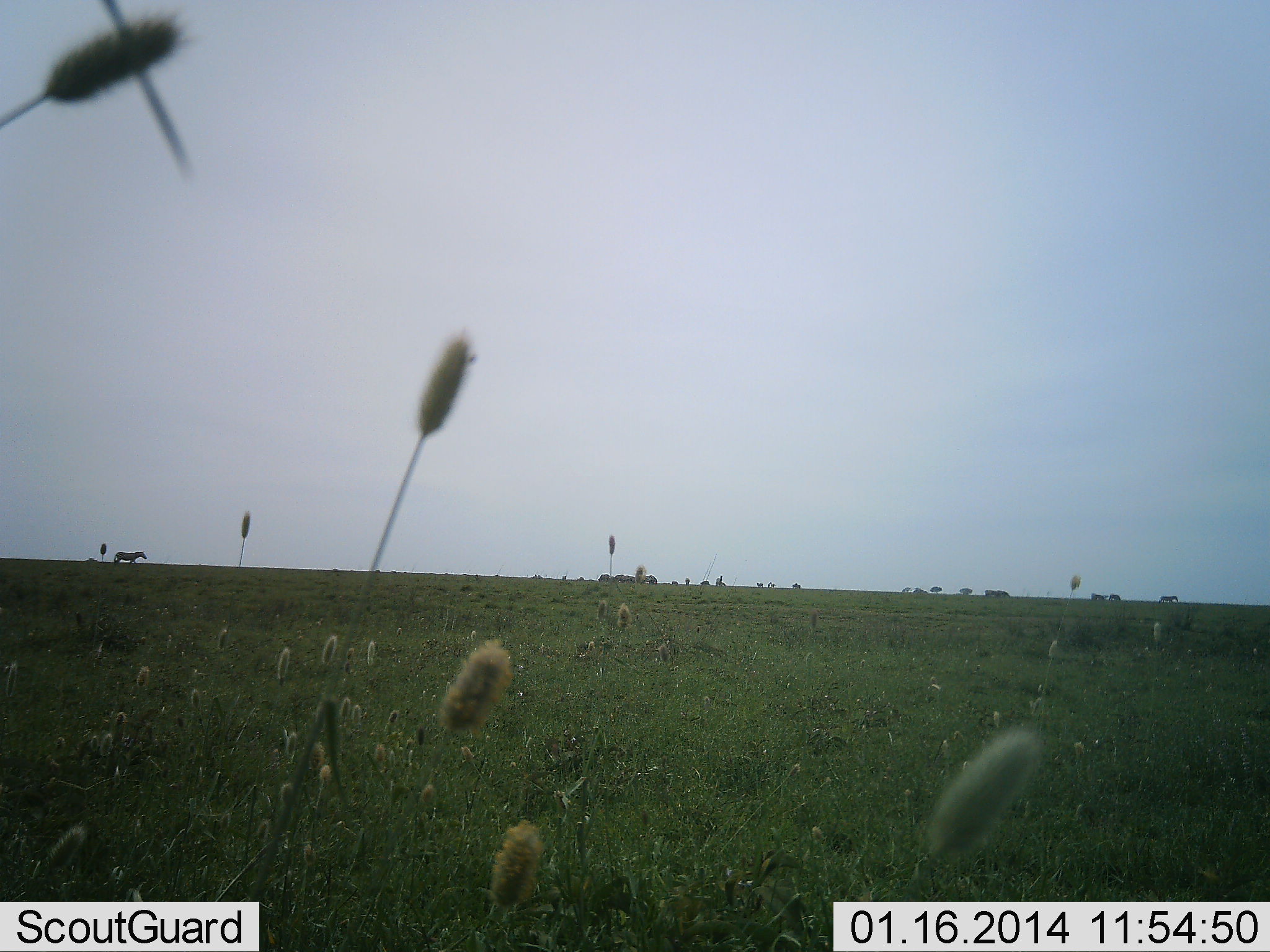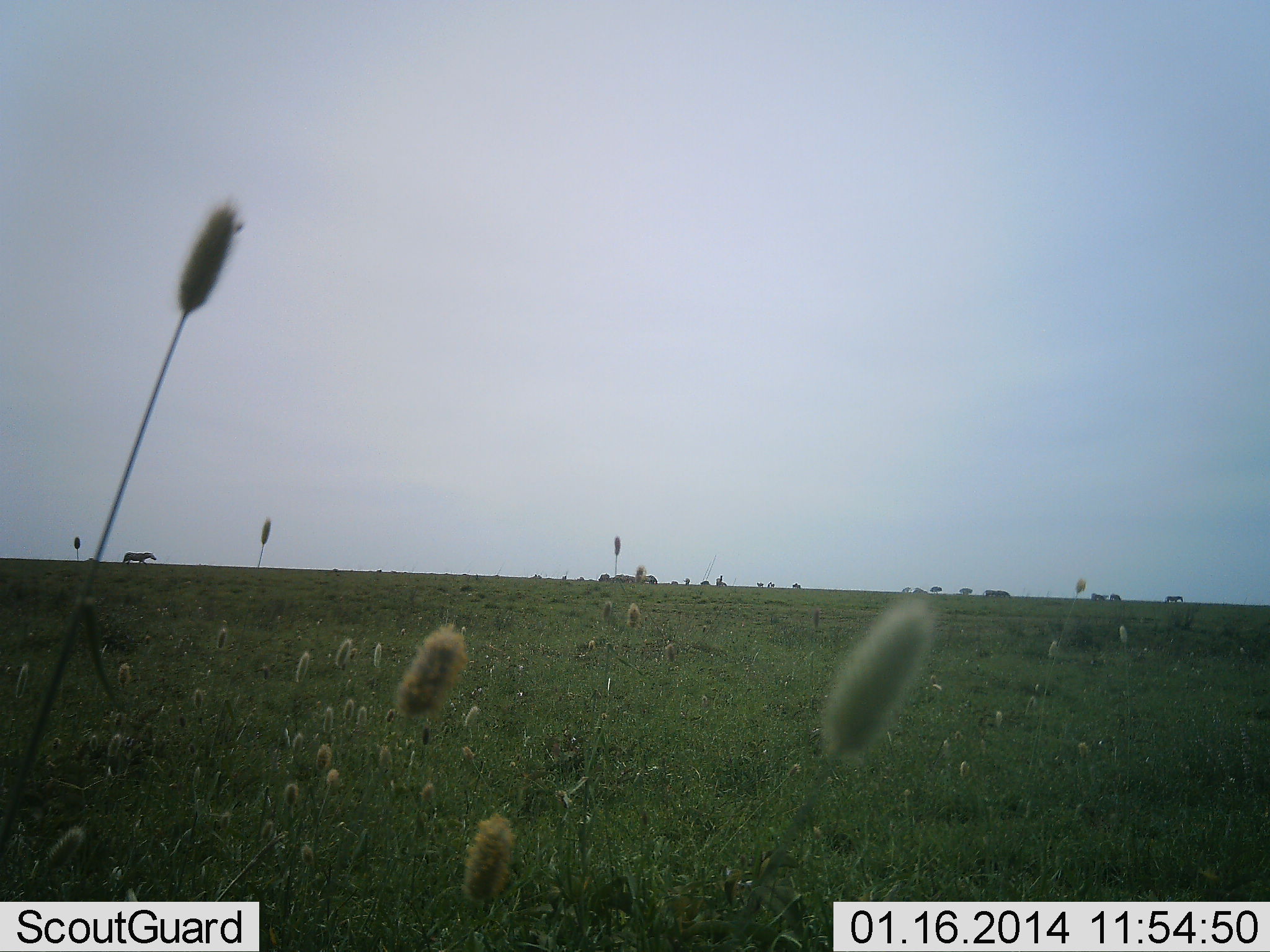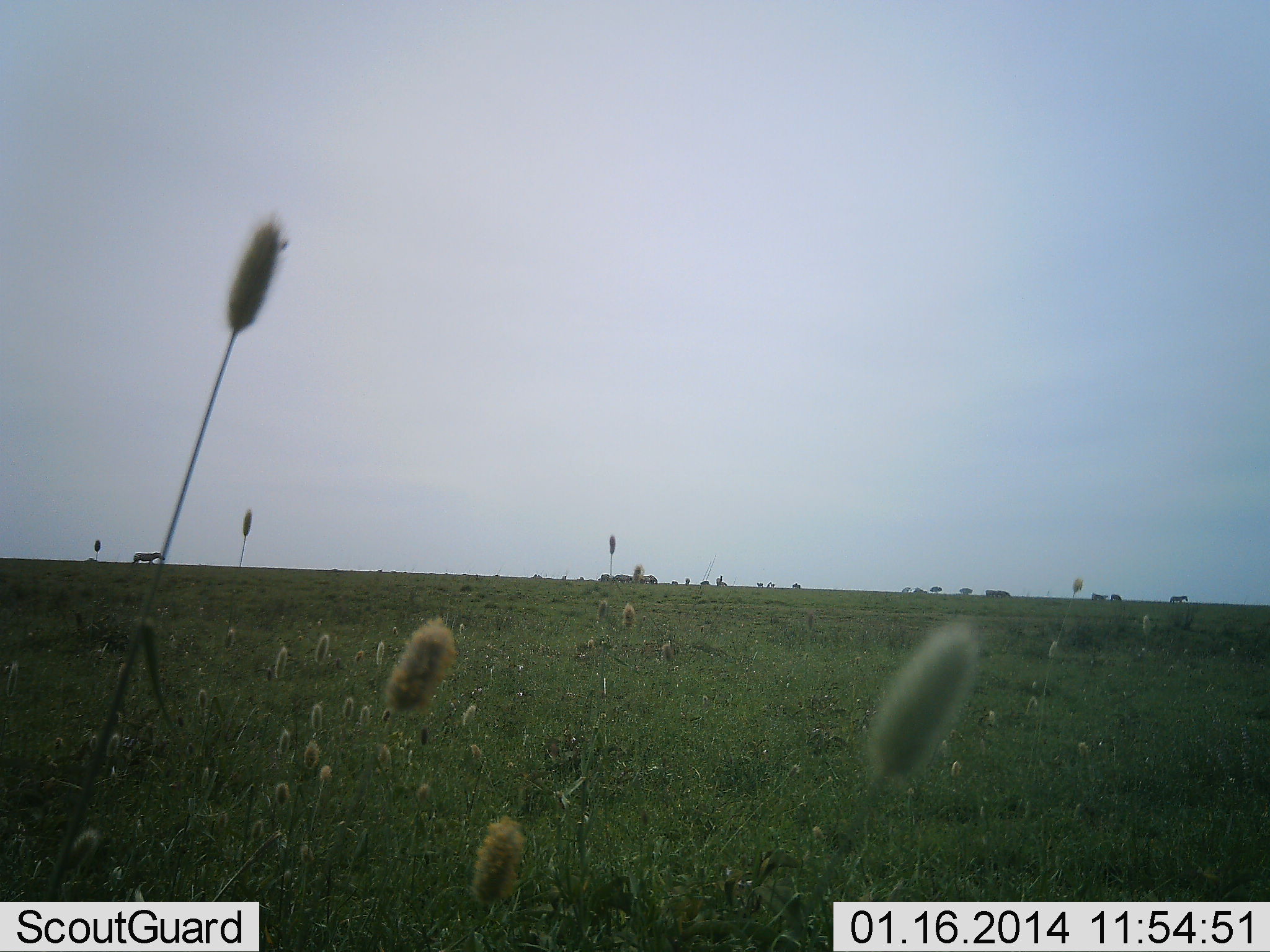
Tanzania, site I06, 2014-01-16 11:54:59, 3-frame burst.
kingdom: Animalia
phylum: Chordata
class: Mammalia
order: Perissodactyla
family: Equidae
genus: Equus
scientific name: Equus quagga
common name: plains zebra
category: zebra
Zebra (plains zebra) (Equus quagga), count 5. Behavior (volunteer vote fractions): standing 55%, resting 9%, moving 82%, interacting 0%. Young present (vote fraction): 0%. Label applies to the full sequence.